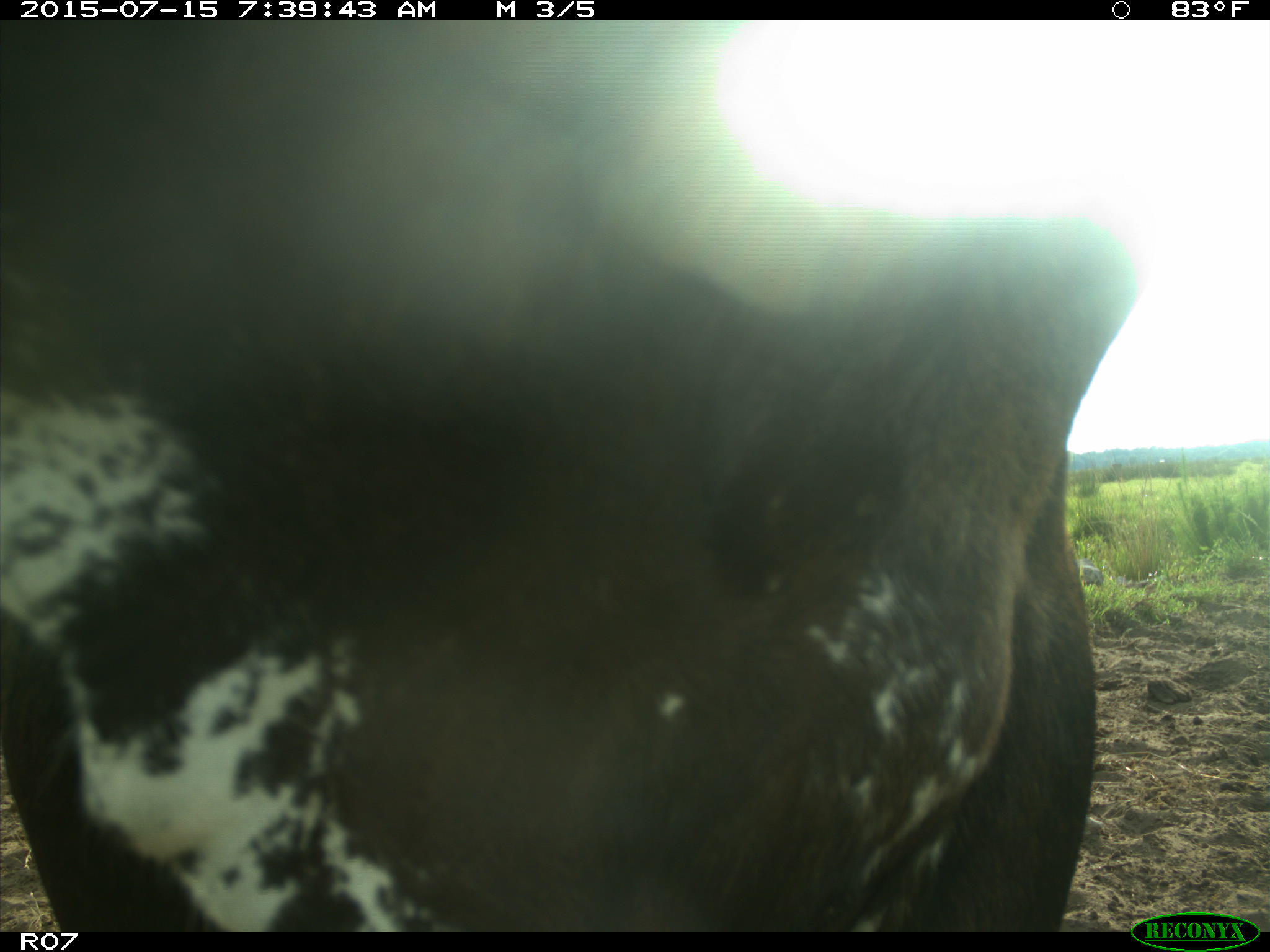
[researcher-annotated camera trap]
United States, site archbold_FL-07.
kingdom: Animalia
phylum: Chordata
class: Mammalia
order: Artiodactyla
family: Bovidae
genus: Bos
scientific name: Bos taurus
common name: domestic cow